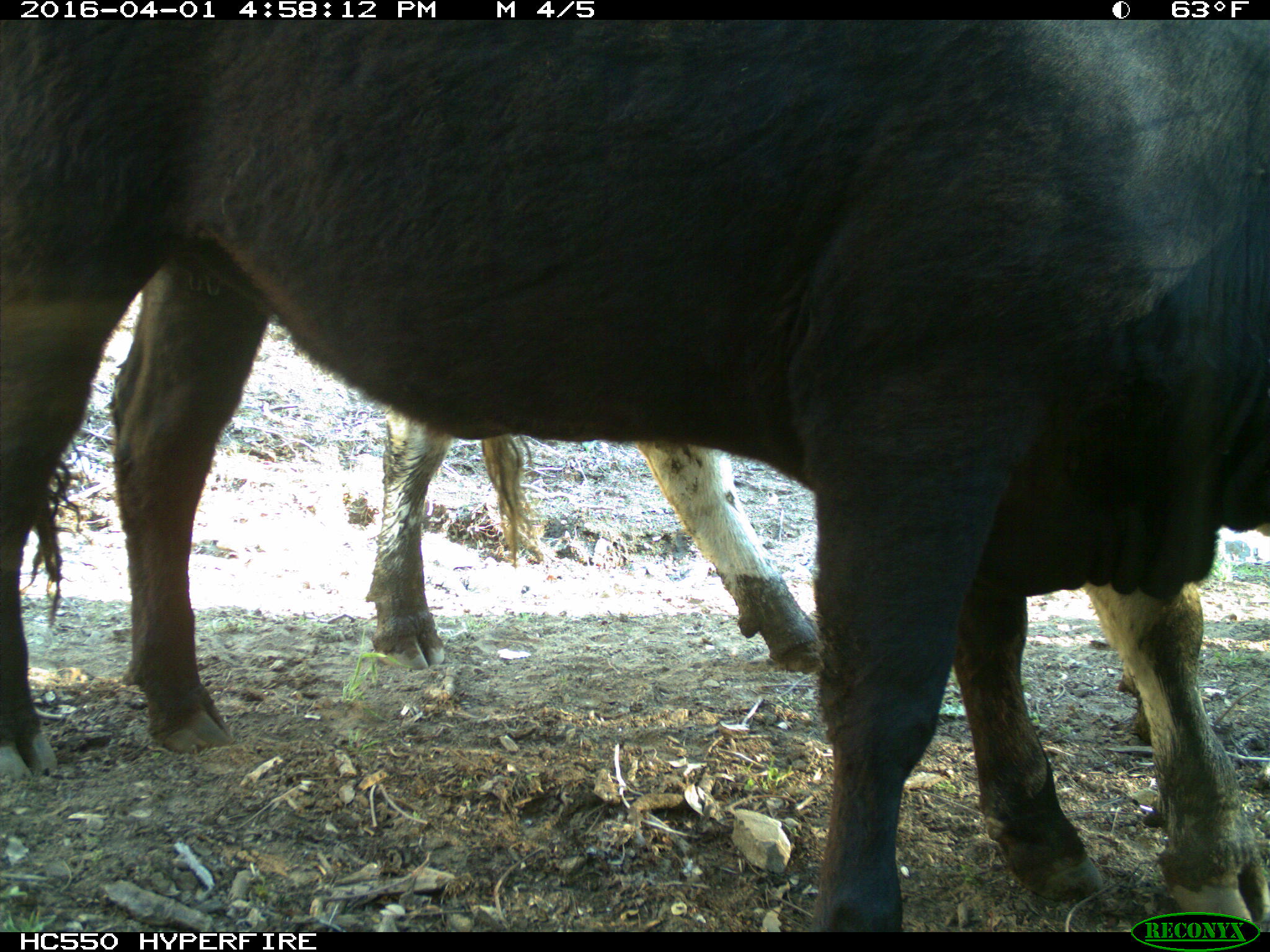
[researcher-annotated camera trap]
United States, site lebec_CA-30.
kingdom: Animalia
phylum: Chordata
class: Mammalia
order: Artiodactyla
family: Bovidae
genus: Bos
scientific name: Bos taurus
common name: domestic cow